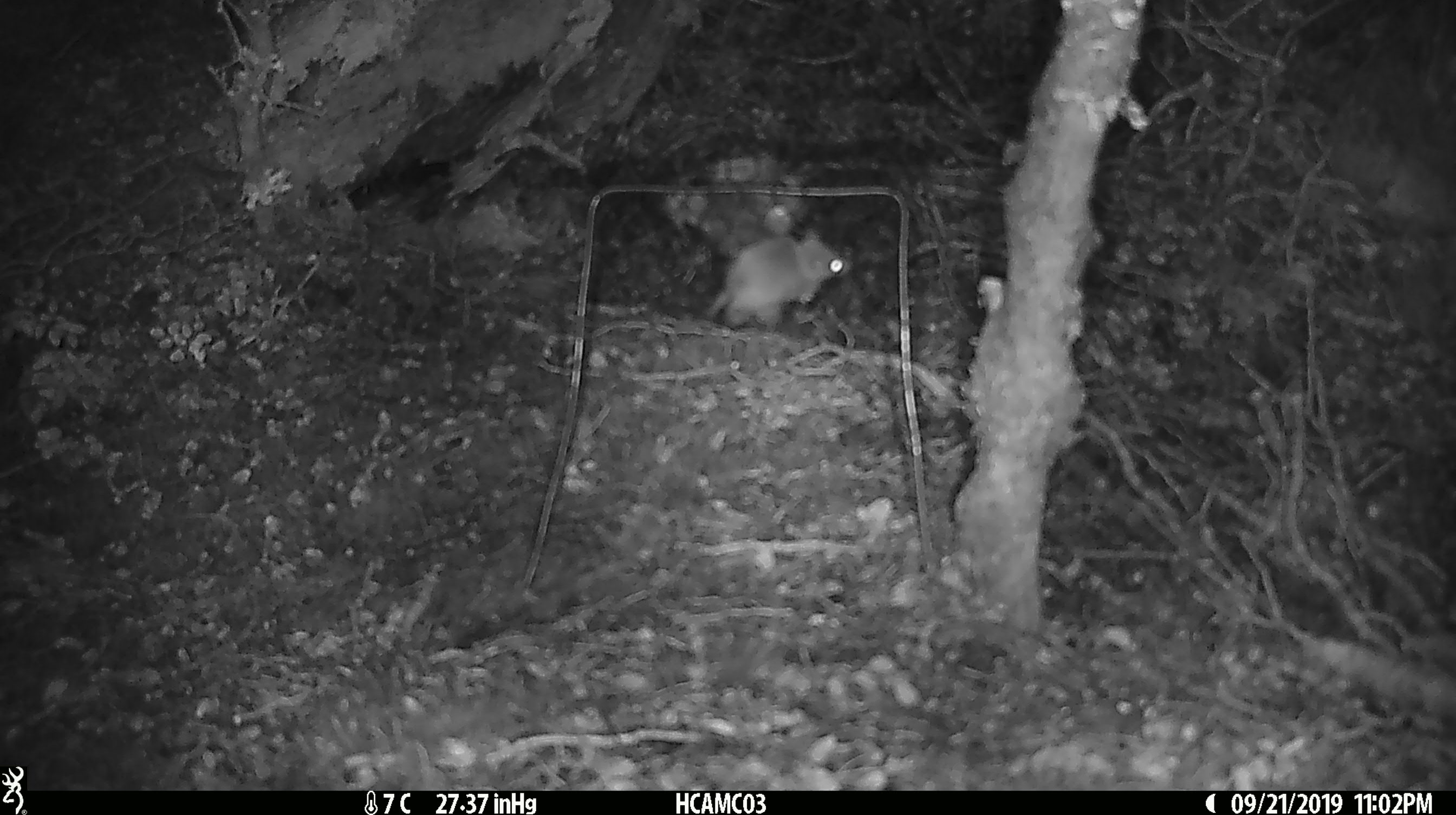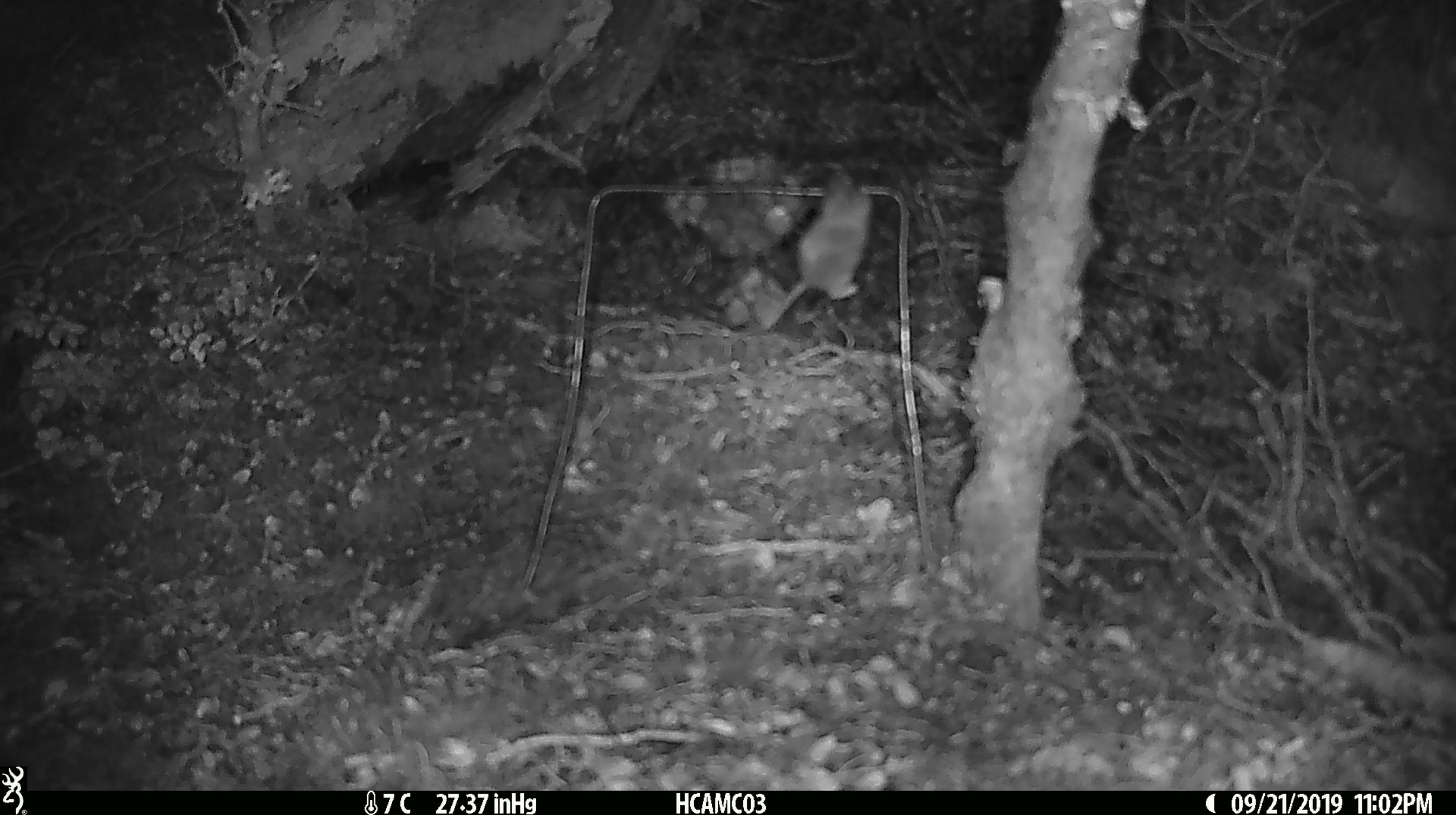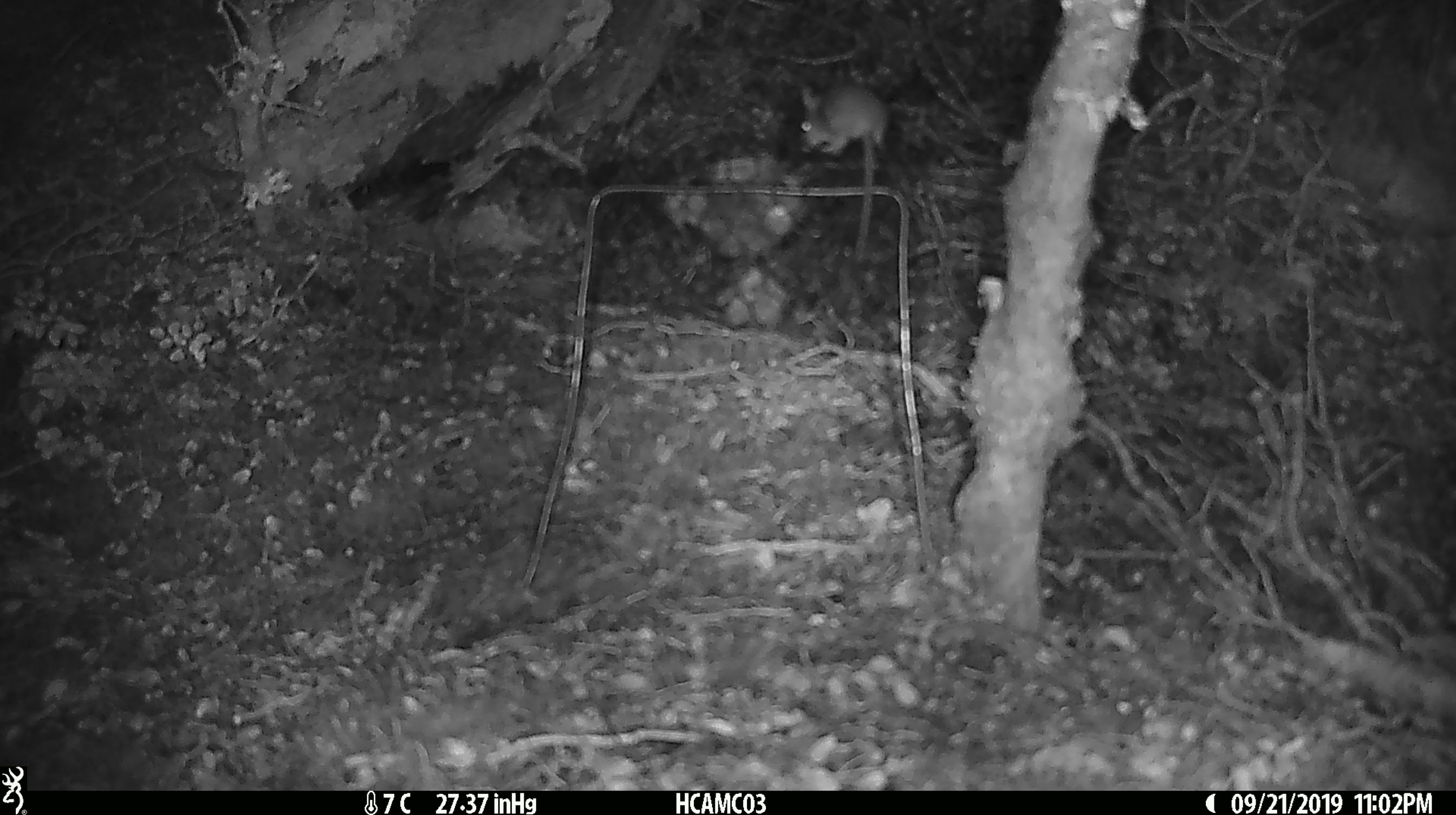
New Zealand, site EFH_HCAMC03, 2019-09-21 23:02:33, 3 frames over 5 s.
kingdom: Animalia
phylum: Chordata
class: Mammalia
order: Rodentia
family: Muridae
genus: Mus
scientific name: Mus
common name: mouse